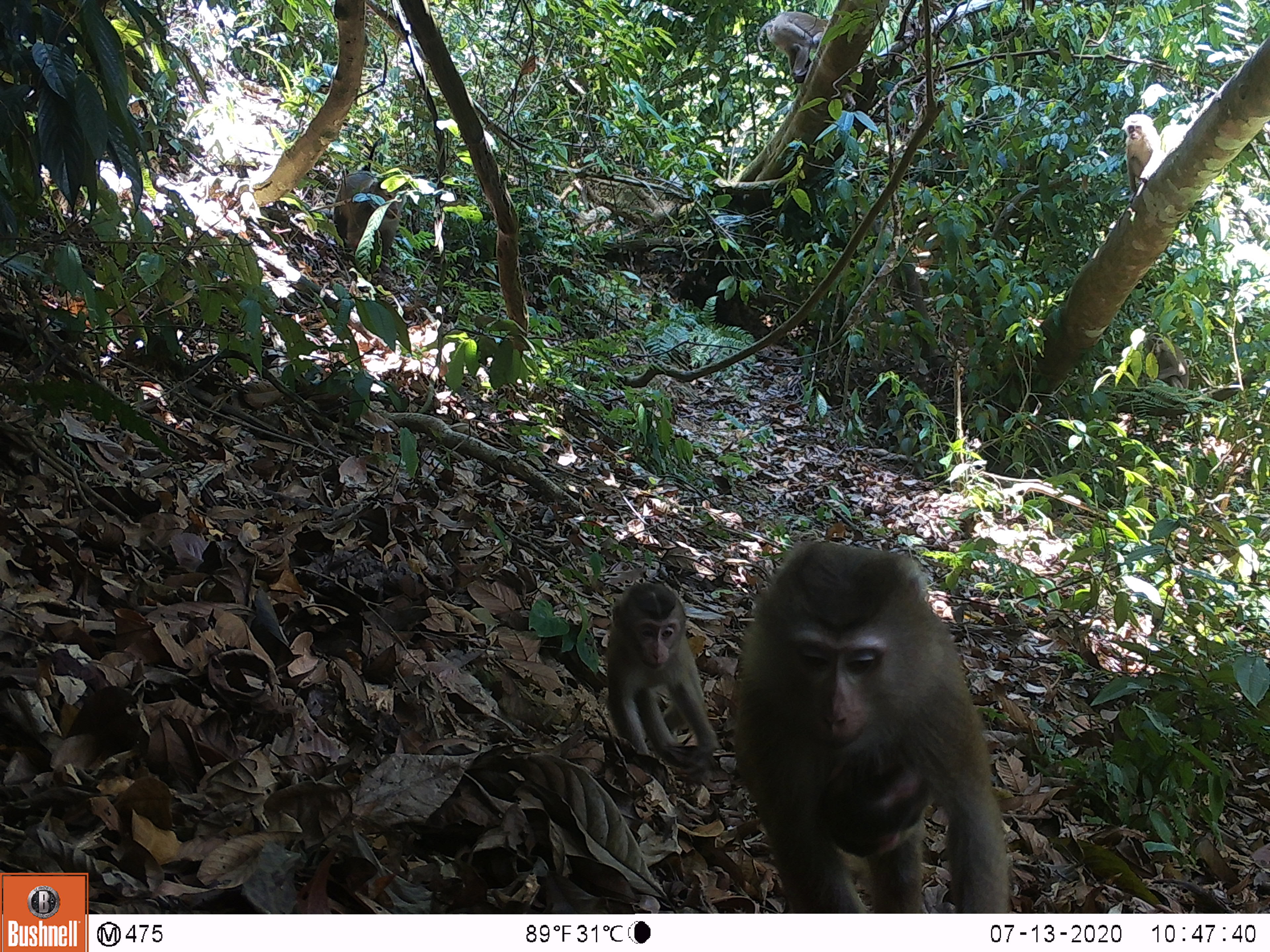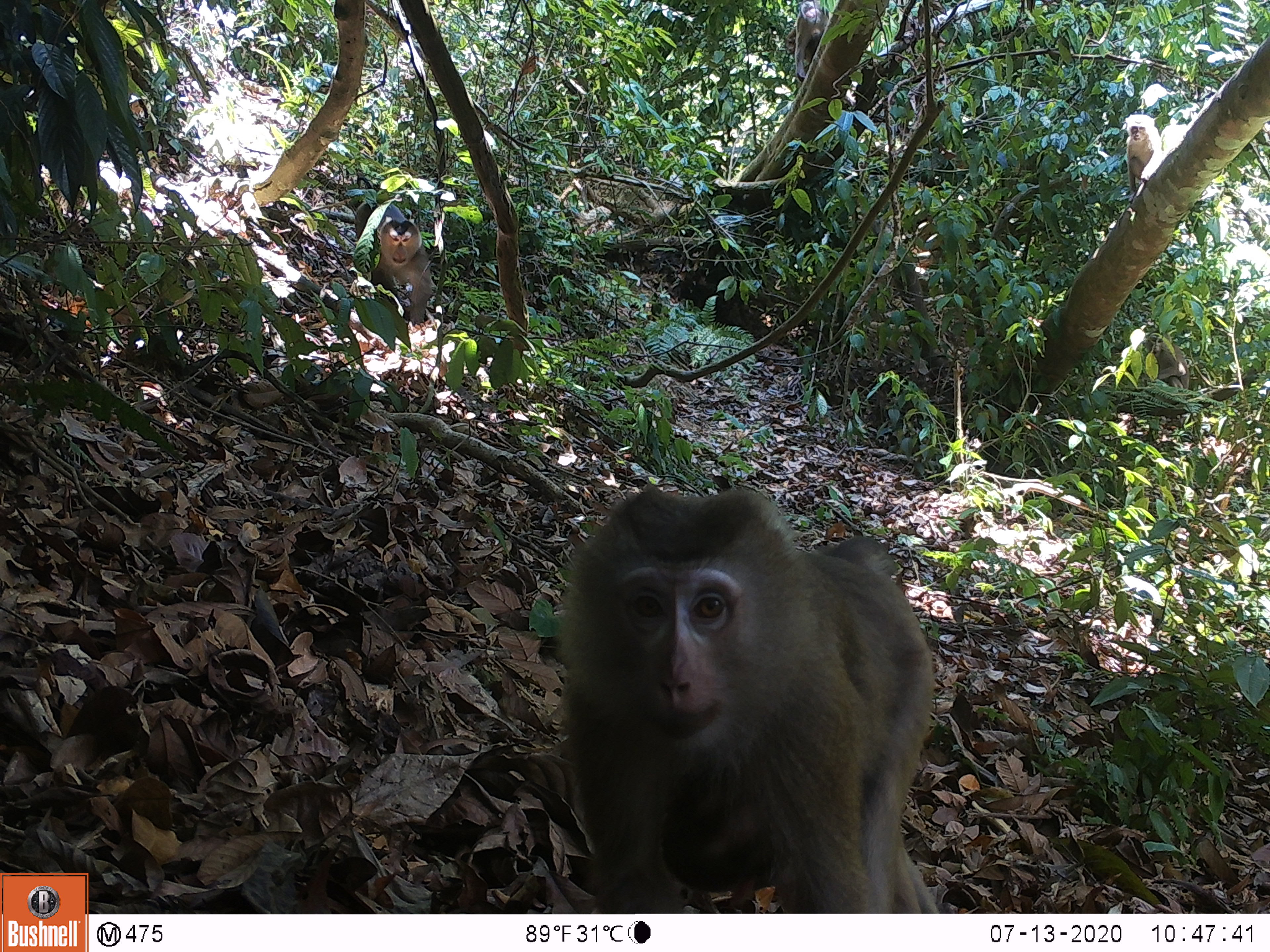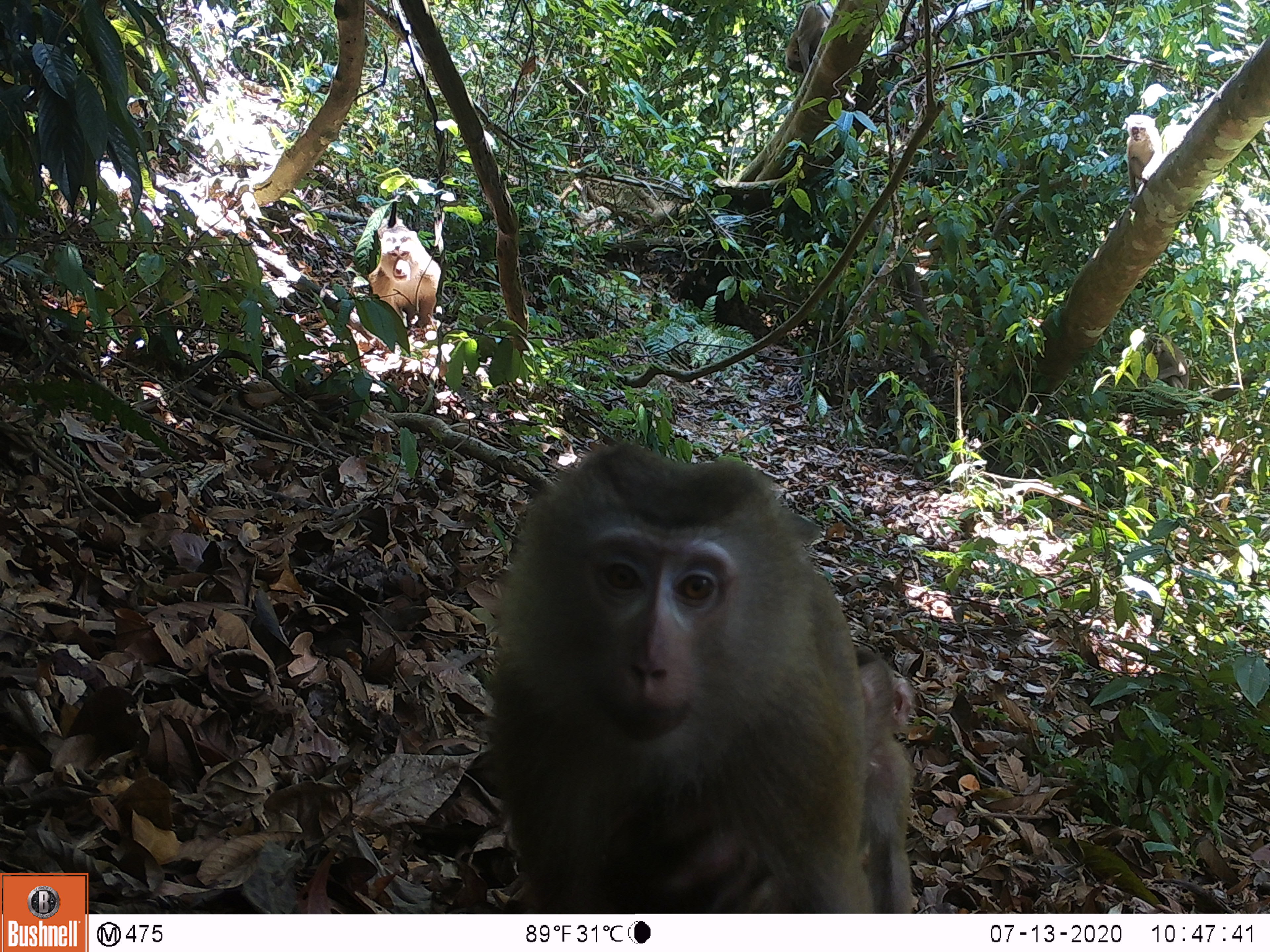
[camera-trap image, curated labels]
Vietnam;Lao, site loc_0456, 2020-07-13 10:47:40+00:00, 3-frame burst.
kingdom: Animalia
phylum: Chordata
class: Mammalia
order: Primates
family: Cercopithecidae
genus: Macaca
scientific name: Macaca nemestrina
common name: pig-tailed macaque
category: pig tailed macaque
Pig tailed macaque (pig-tailed macaque) (Macaca nemestrina). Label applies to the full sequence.